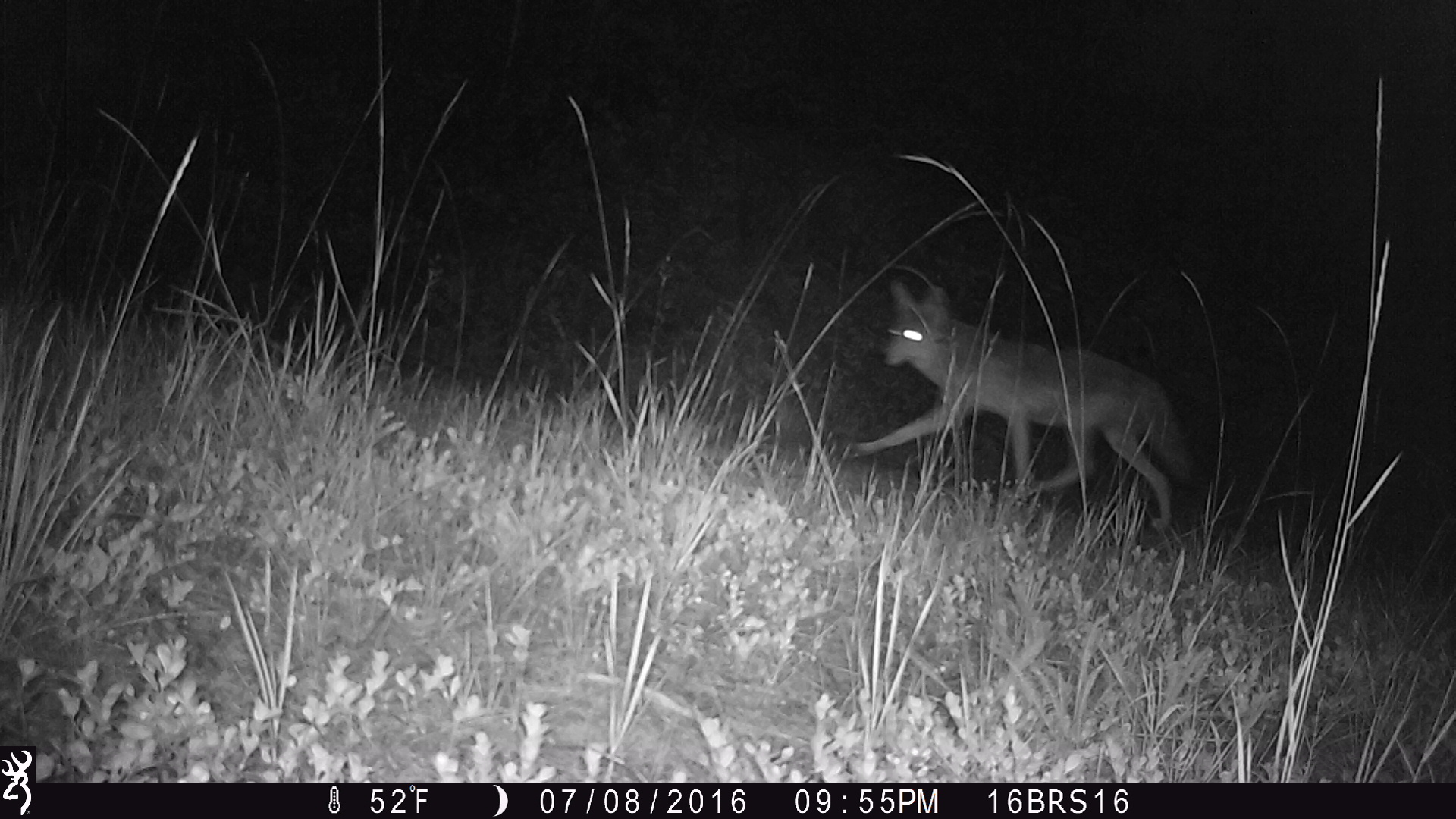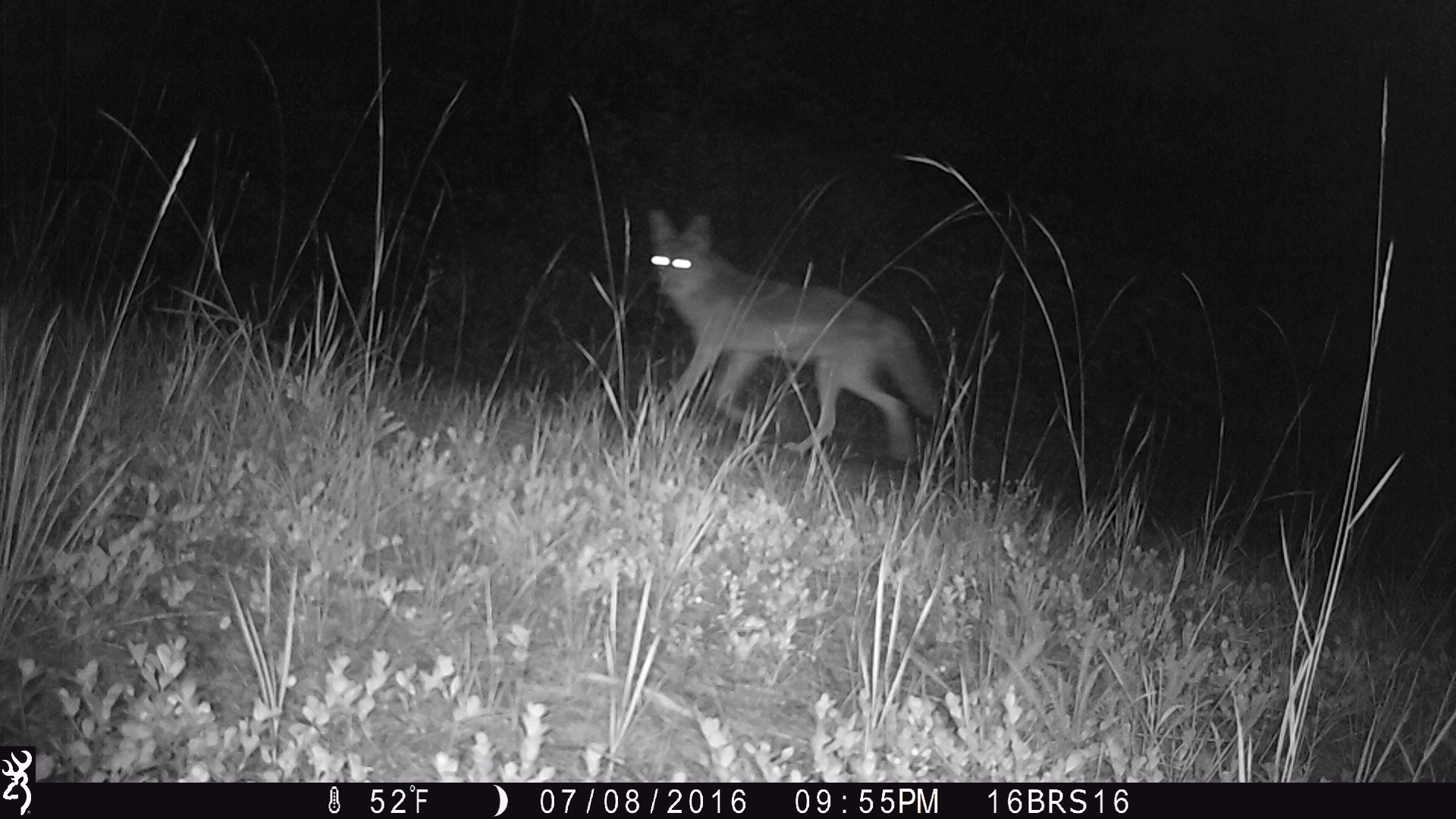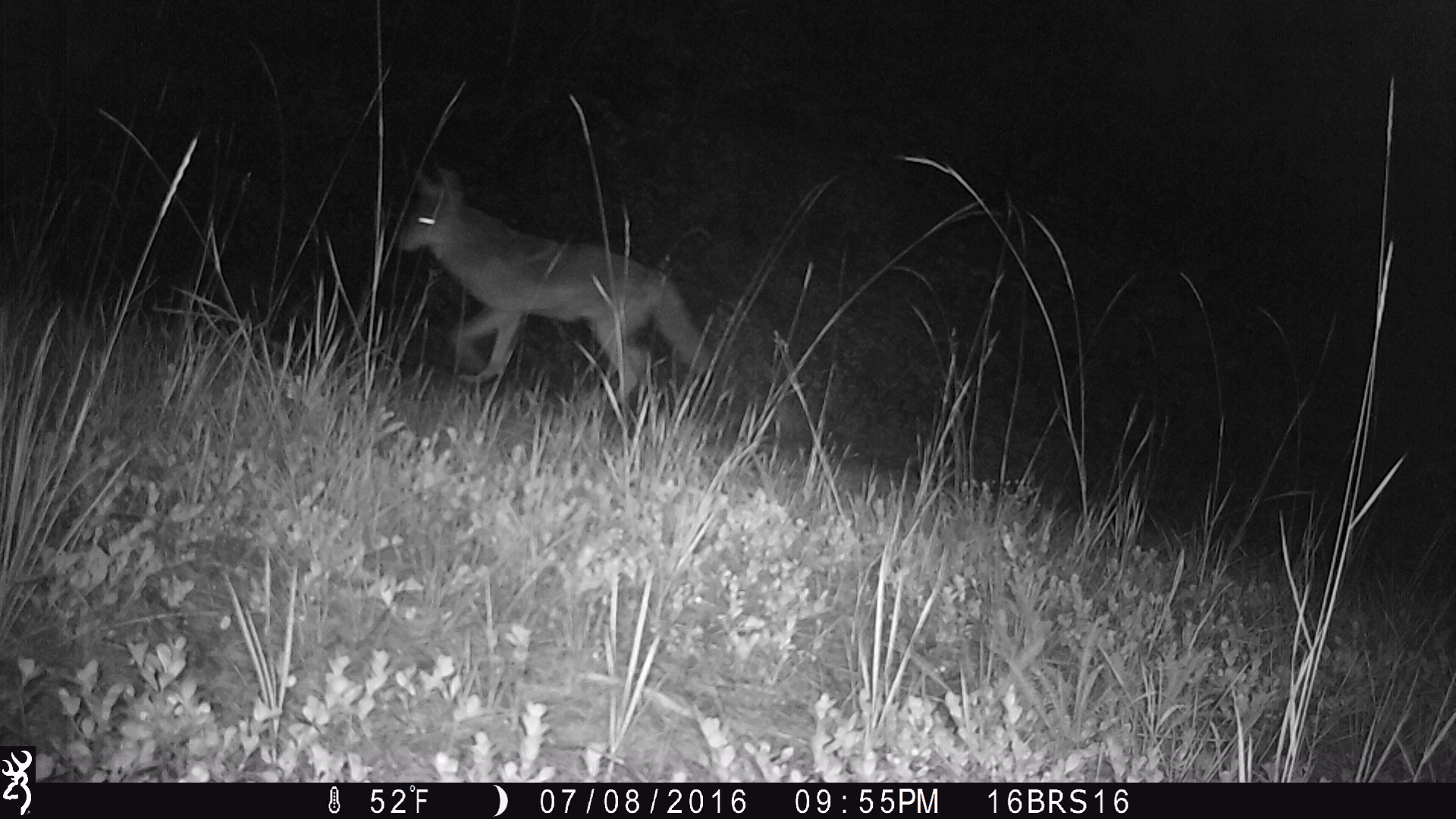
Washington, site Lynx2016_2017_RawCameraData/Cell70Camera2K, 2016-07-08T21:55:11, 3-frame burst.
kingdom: Animalia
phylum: Chordata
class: Mammalia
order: Carnivora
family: Canidae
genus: Canis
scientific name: Canis latrans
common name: coyote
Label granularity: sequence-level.